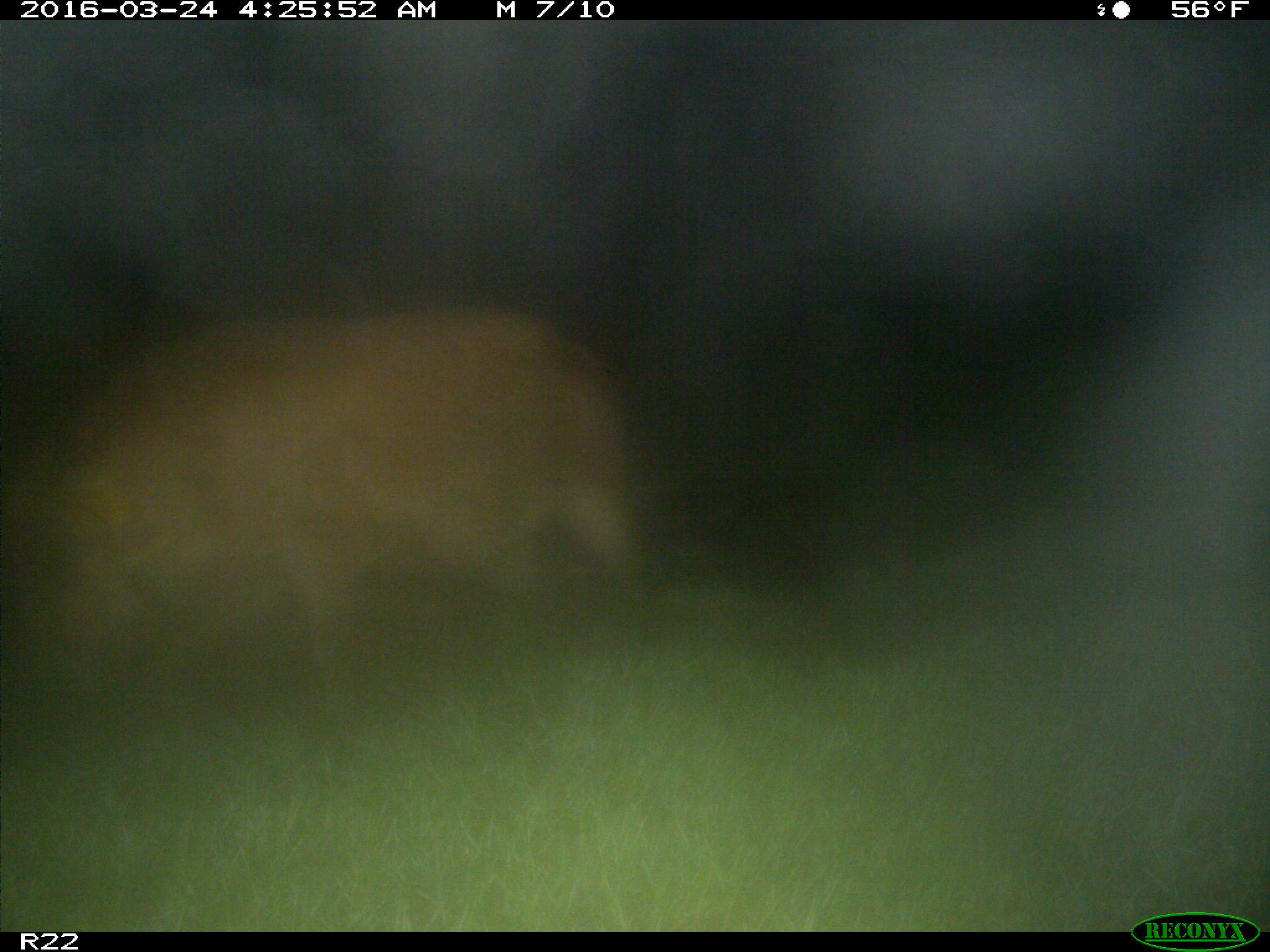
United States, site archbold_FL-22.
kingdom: Animalia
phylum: Chordata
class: Mammalia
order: Artiodactyla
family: Suidae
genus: Sus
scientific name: Sus scrofa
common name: wild boar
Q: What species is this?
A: Sus scrofa (wild boar).